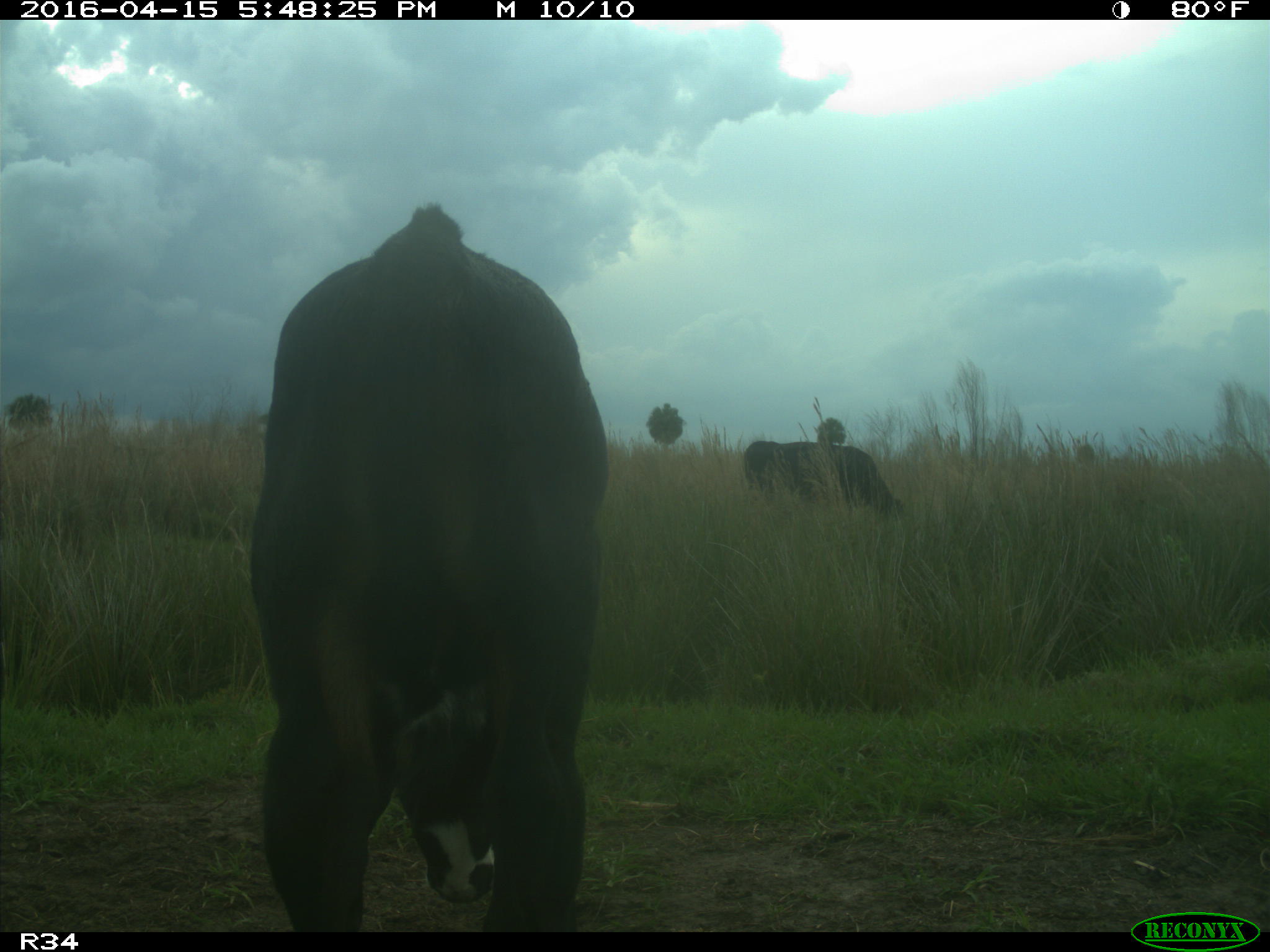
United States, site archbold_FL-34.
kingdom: Animalia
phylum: Chordata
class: Mammalia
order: Artiodactyla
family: Bovidae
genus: Bos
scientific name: Bos taurus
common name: domestic cow